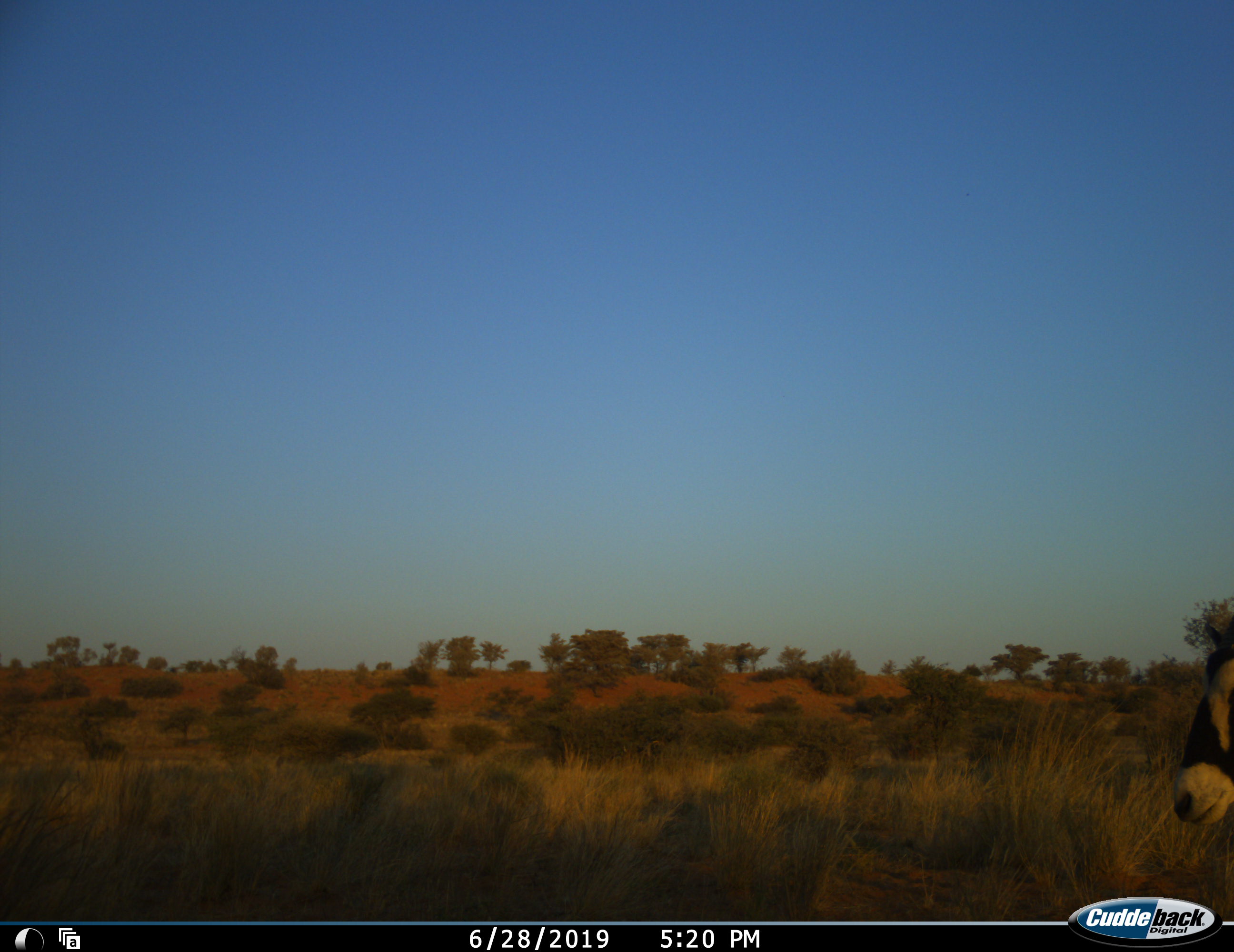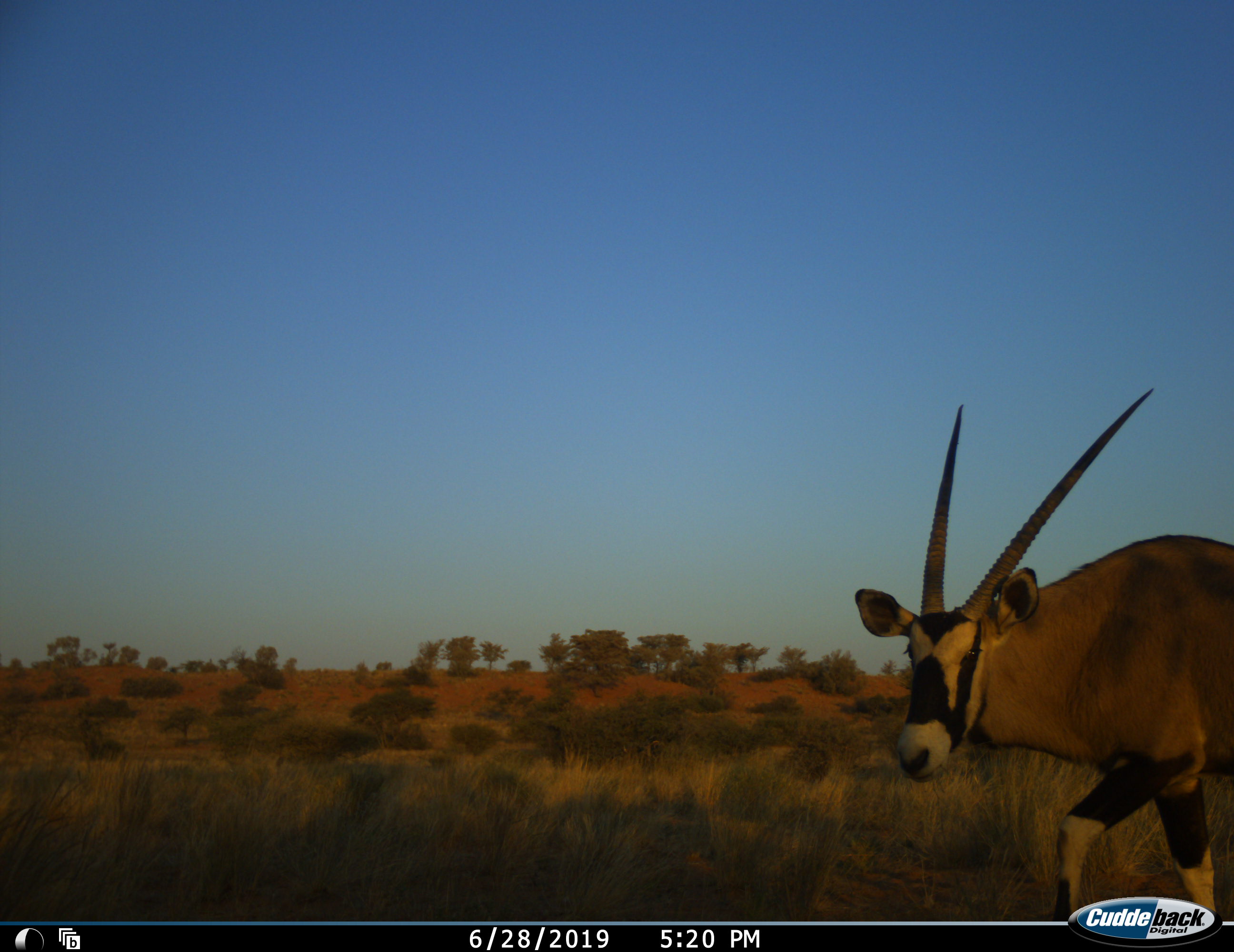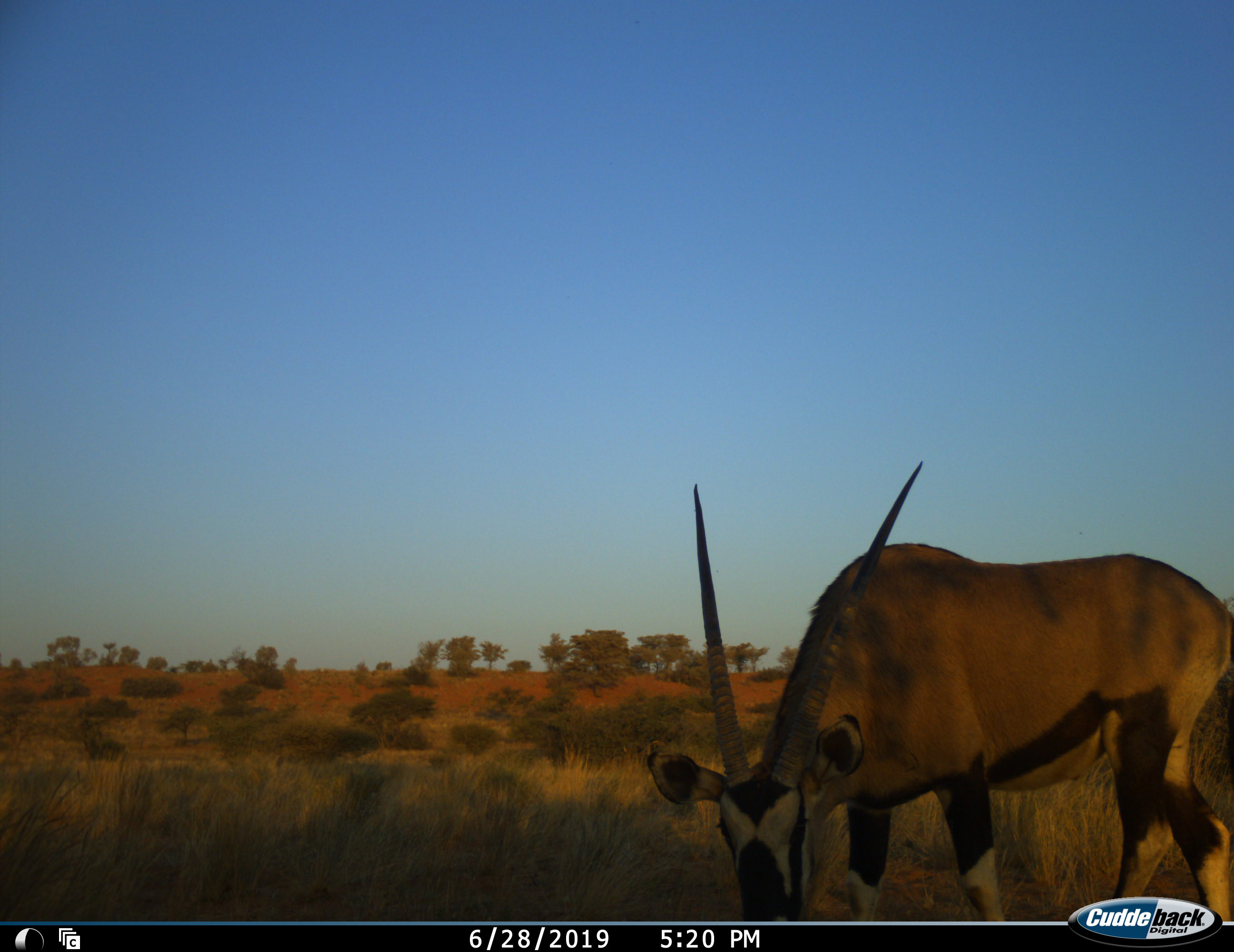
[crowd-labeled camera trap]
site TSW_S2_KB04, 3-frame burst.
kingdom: Animalia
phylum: Chordata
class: Mammalia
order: Artiodactyla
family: Bovidae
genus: Oryx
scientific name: Oryx gazella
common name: gemsbok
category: oryx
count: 1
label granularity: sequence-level